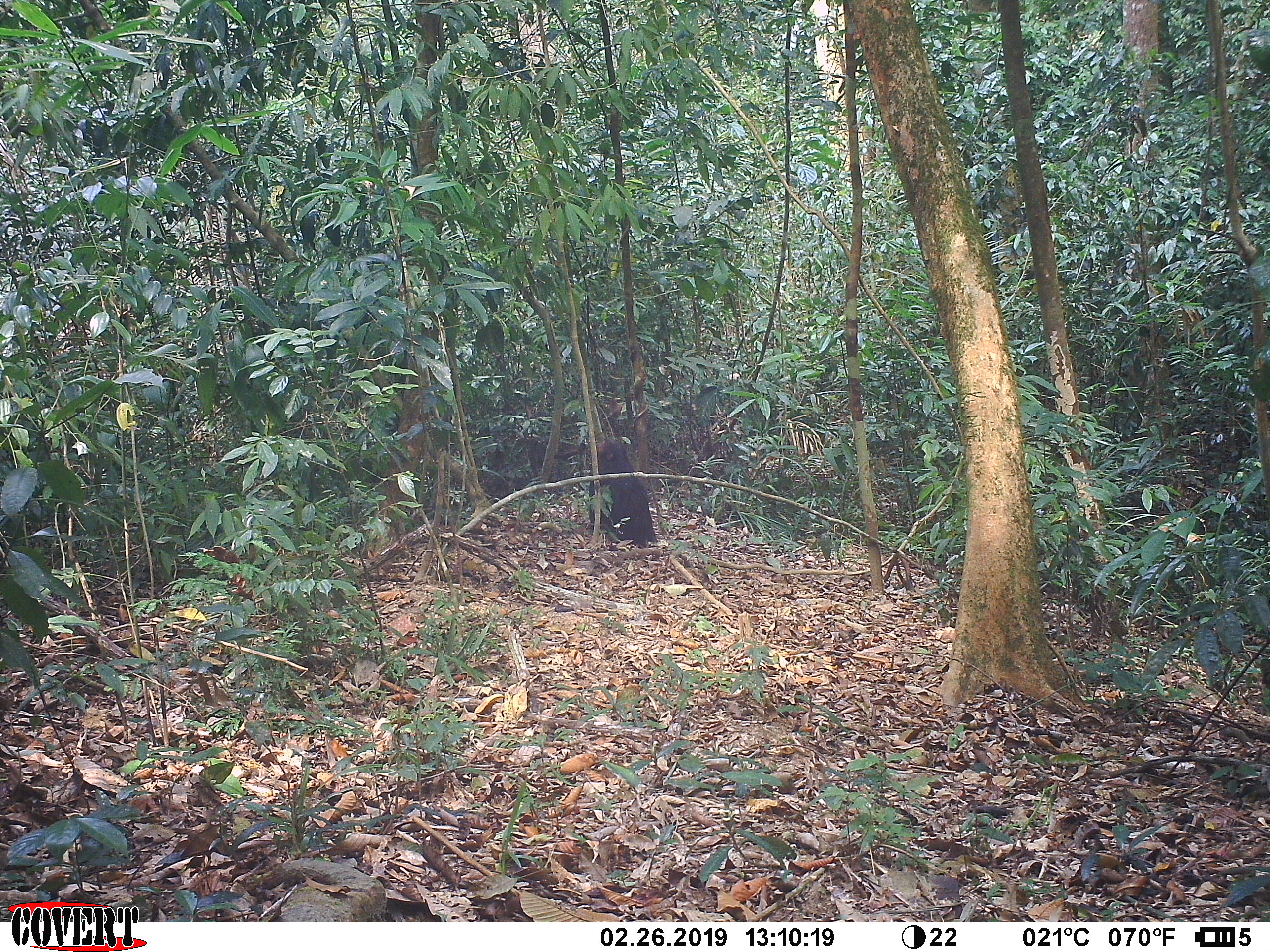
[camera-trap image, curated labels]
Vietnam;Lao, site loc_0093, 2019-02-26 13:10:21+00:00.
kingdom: Animalia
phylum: Chordata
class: Mammalia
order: Primates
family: Cercopithecidae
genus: Macaca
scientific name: Macaca arctoides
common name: stump-tailed macaque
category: stump tailed macaque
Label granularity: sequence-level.